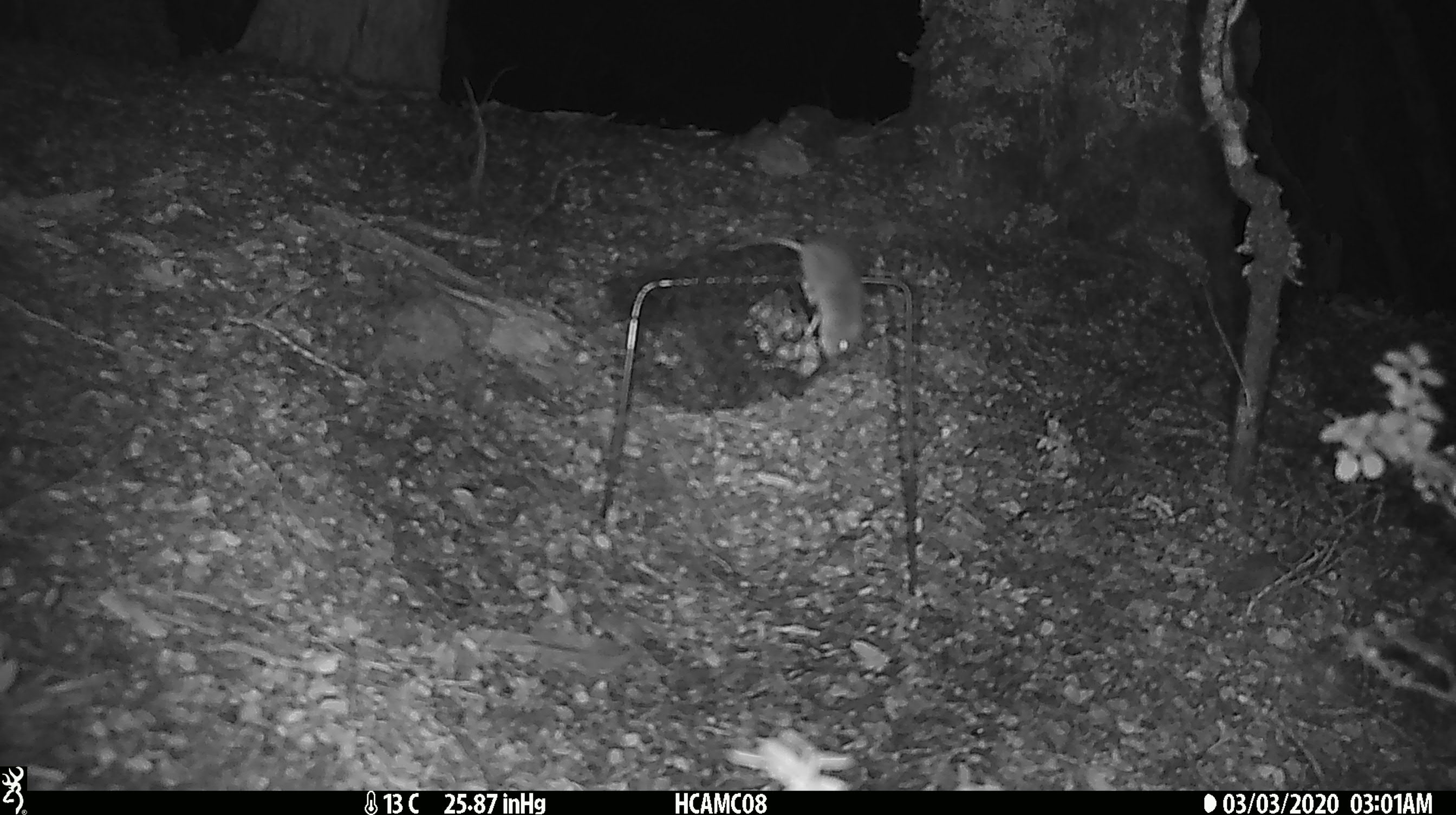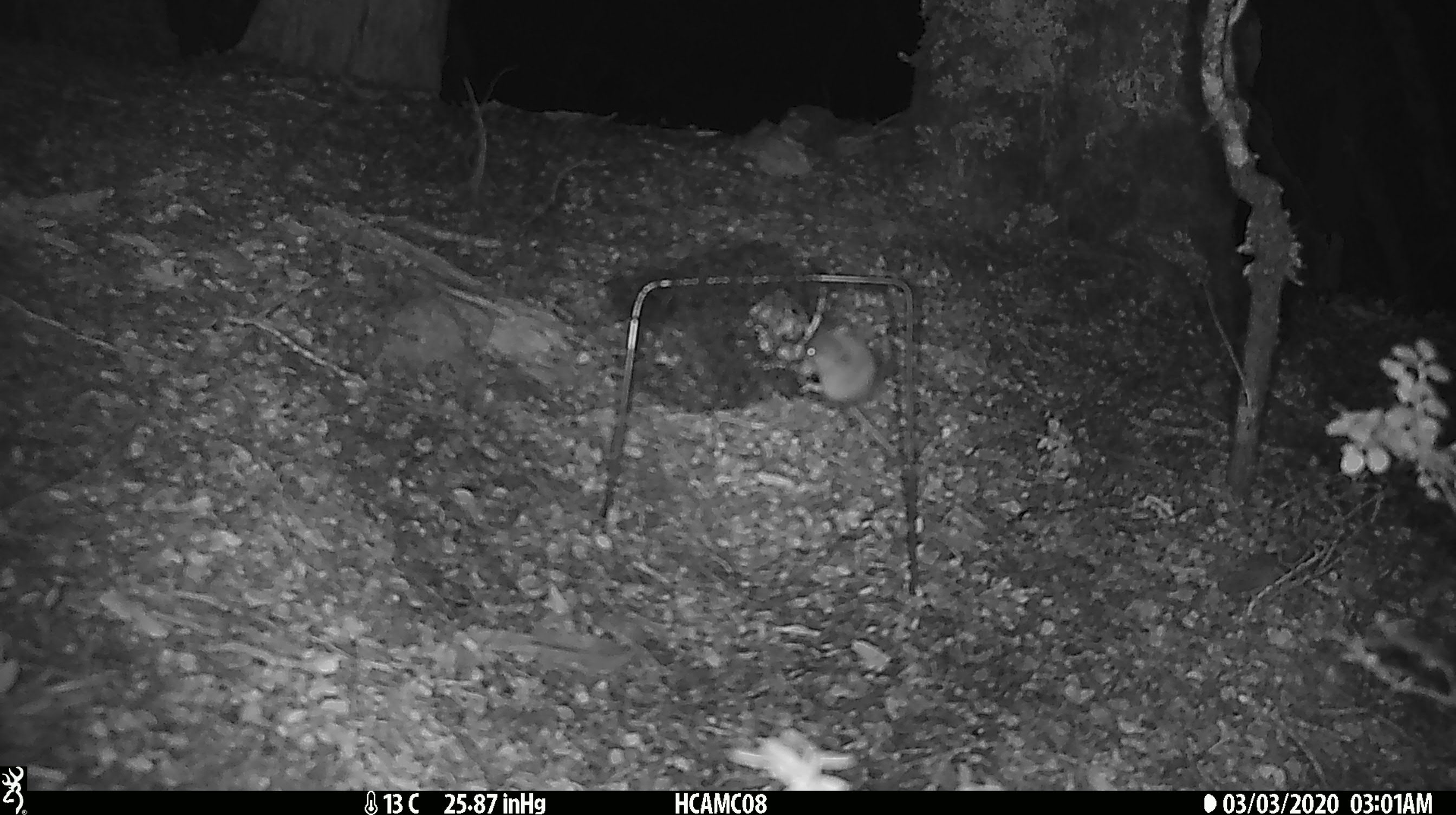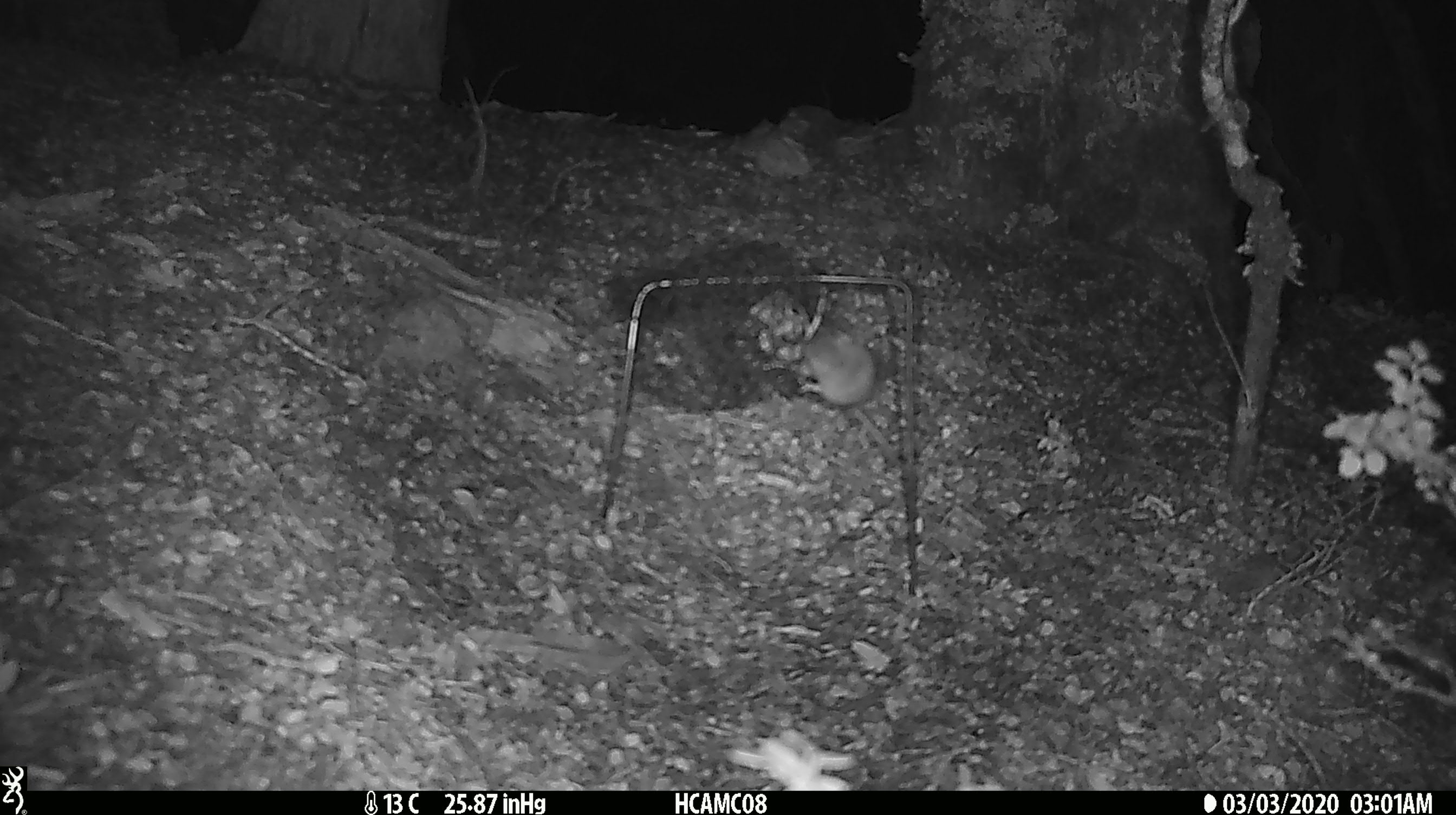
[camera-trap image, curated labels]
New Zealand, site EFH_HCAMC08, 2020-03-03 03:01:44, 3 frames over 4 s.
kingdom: Animalia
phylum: Chordata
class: Mammalia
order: Rodentia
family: Muridae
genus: Mus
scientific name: Mus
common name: mouse